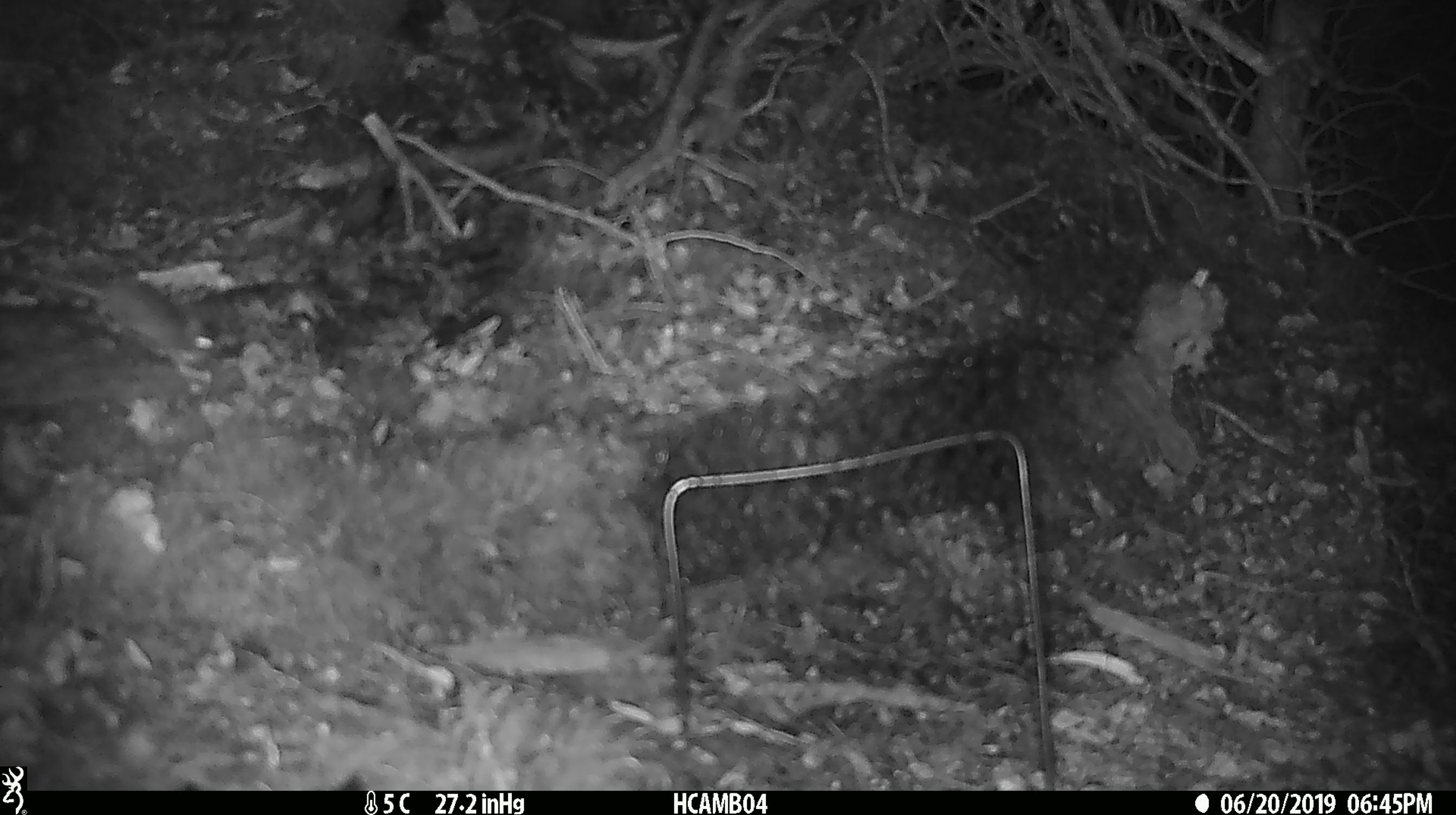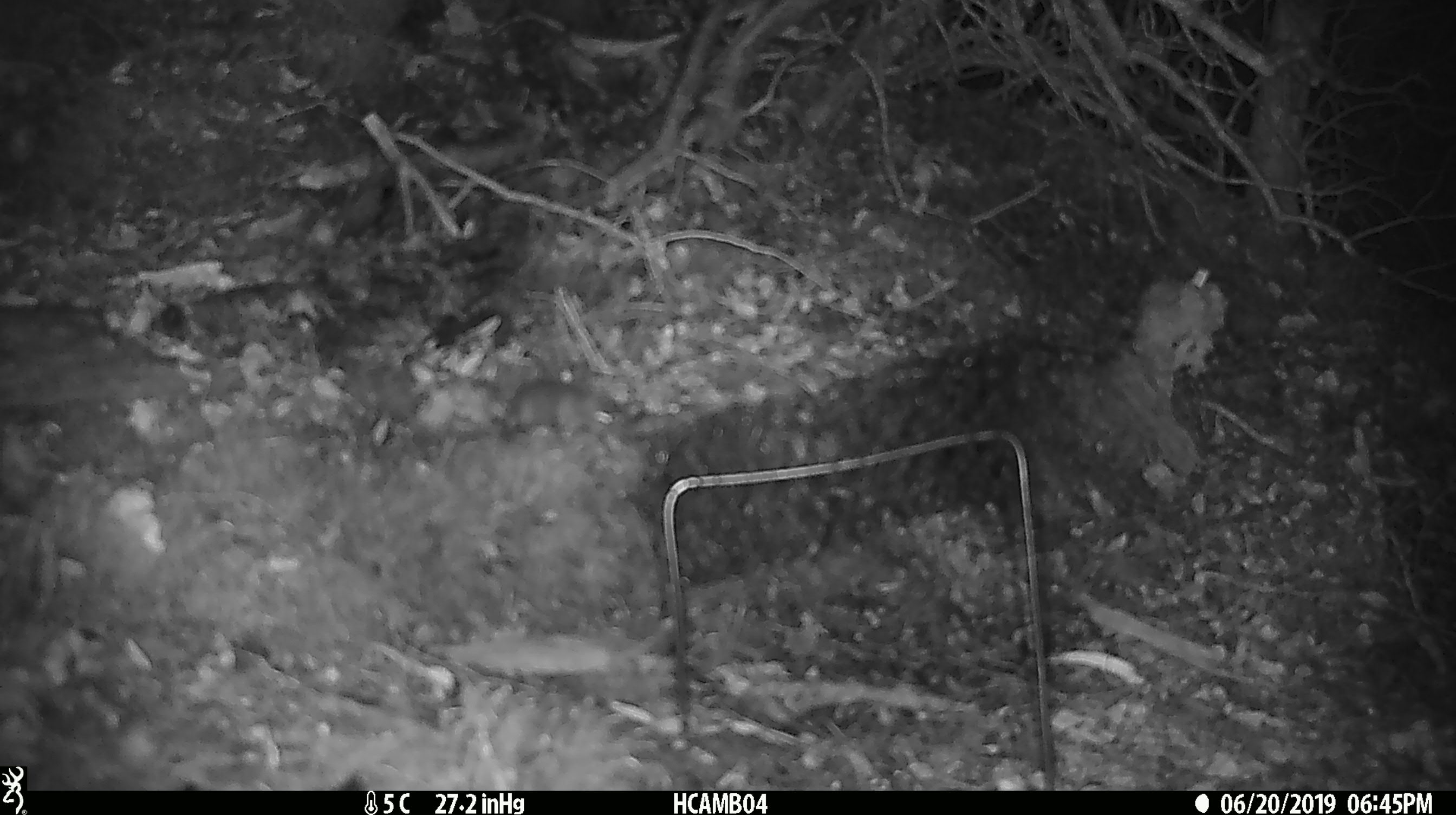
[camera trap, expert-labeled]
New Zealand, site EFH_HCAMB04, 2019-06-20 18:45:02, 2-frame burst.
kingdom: Animalia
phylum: Chordata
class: Mammalia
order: Rodentia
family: Muridae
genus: Mus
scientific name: Mus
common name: mouse